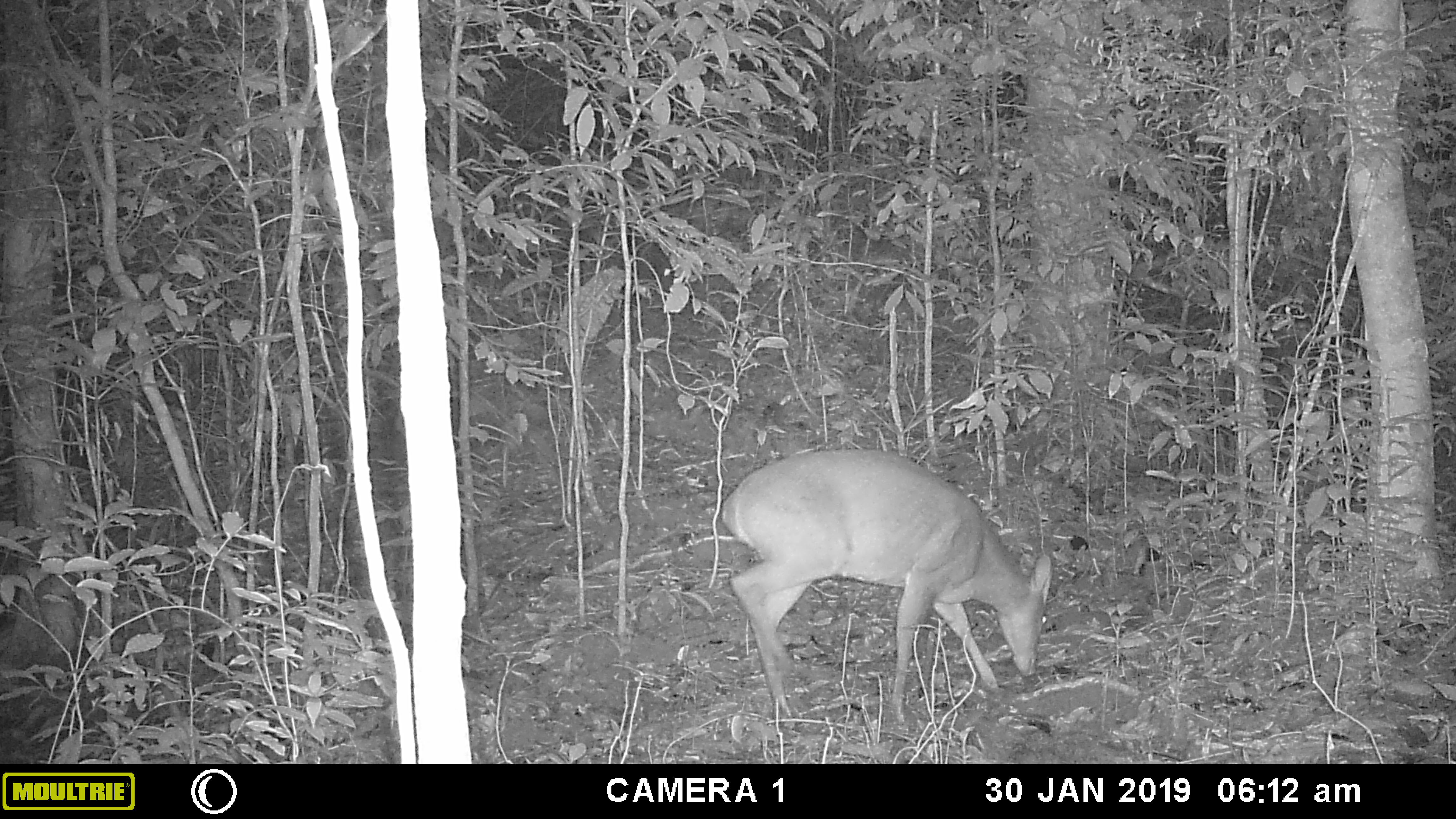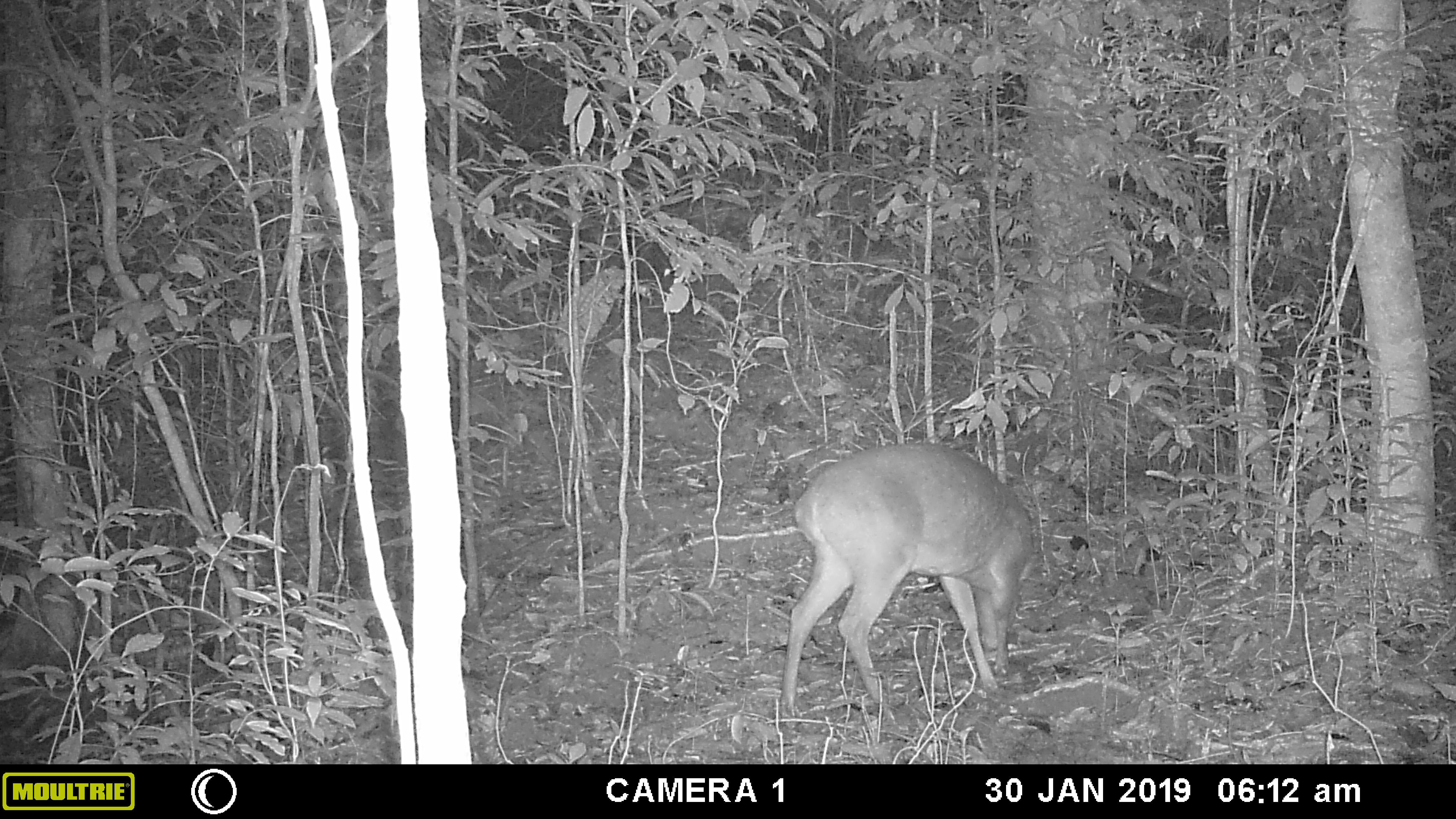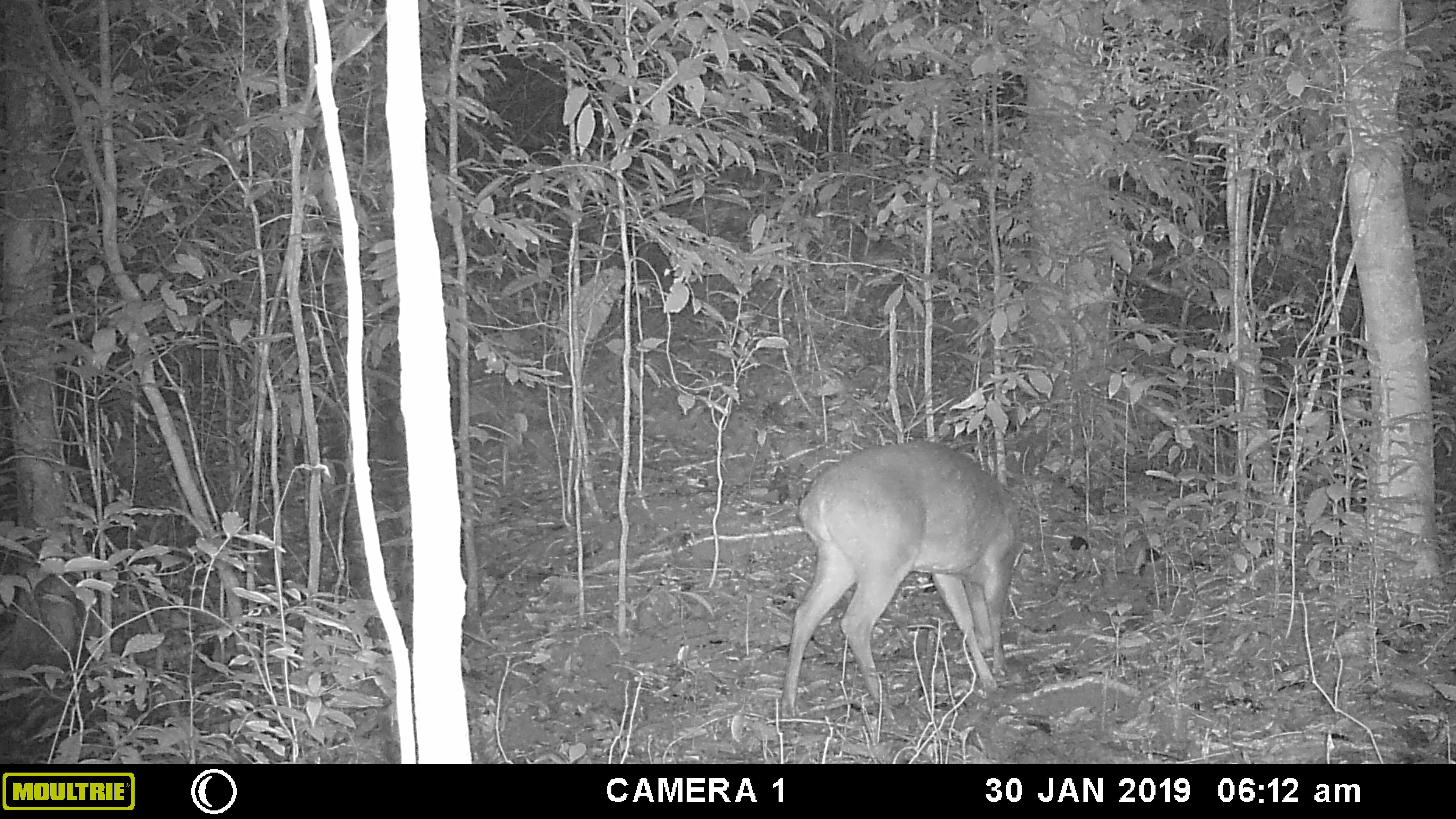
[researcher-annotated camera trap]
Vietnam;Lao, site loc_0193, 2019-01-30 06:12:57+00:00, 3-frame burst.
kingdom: Animalia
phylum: Chordata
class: Mammalia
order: Artiodactyla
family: Cervidae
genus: Muntiacus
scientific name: Muntiacus vuquangensis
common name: large-antlered muntjac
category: large antlered muntjac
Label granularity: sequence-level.